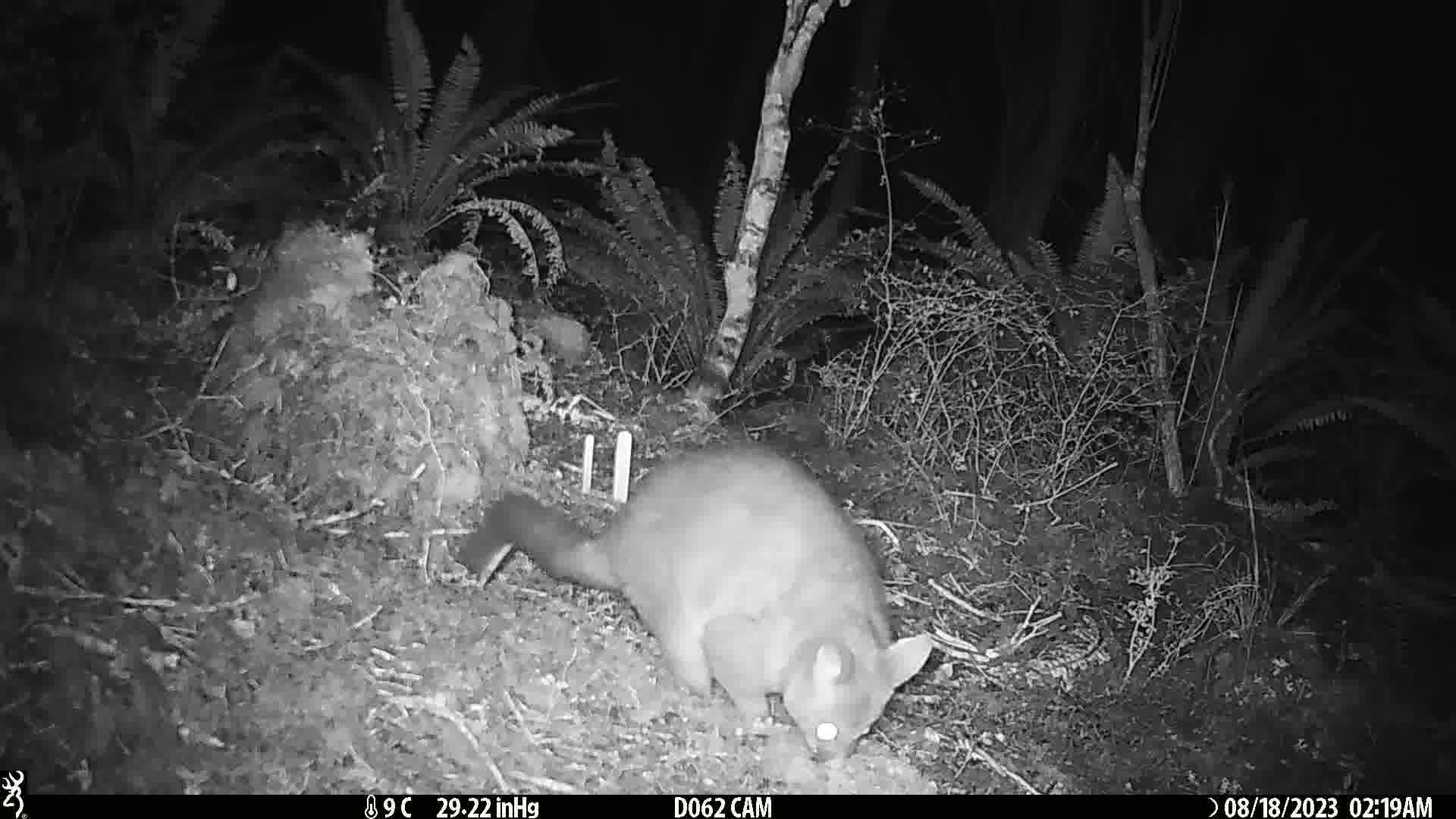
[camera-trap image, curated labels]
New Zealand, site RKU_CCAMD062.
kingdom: Animalia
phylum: Chordata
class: Mammalia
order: Diprotodontia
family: Phalangeridae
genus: Trichosurus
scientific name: Trichosurus vulpecula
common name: common brushtail possum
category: possum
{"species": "possum (common brushtail possum) (Trichosurus vulpecula)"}